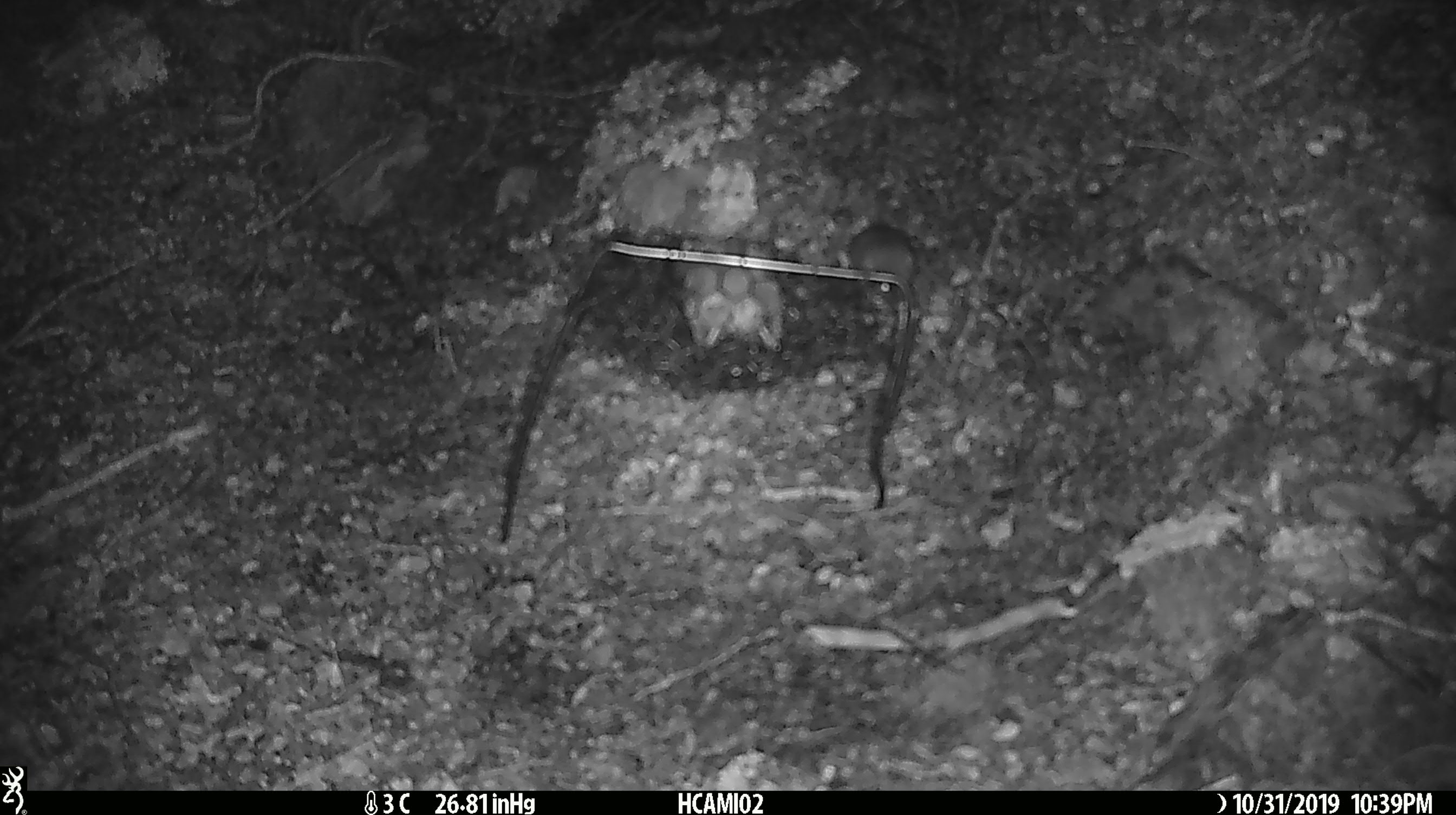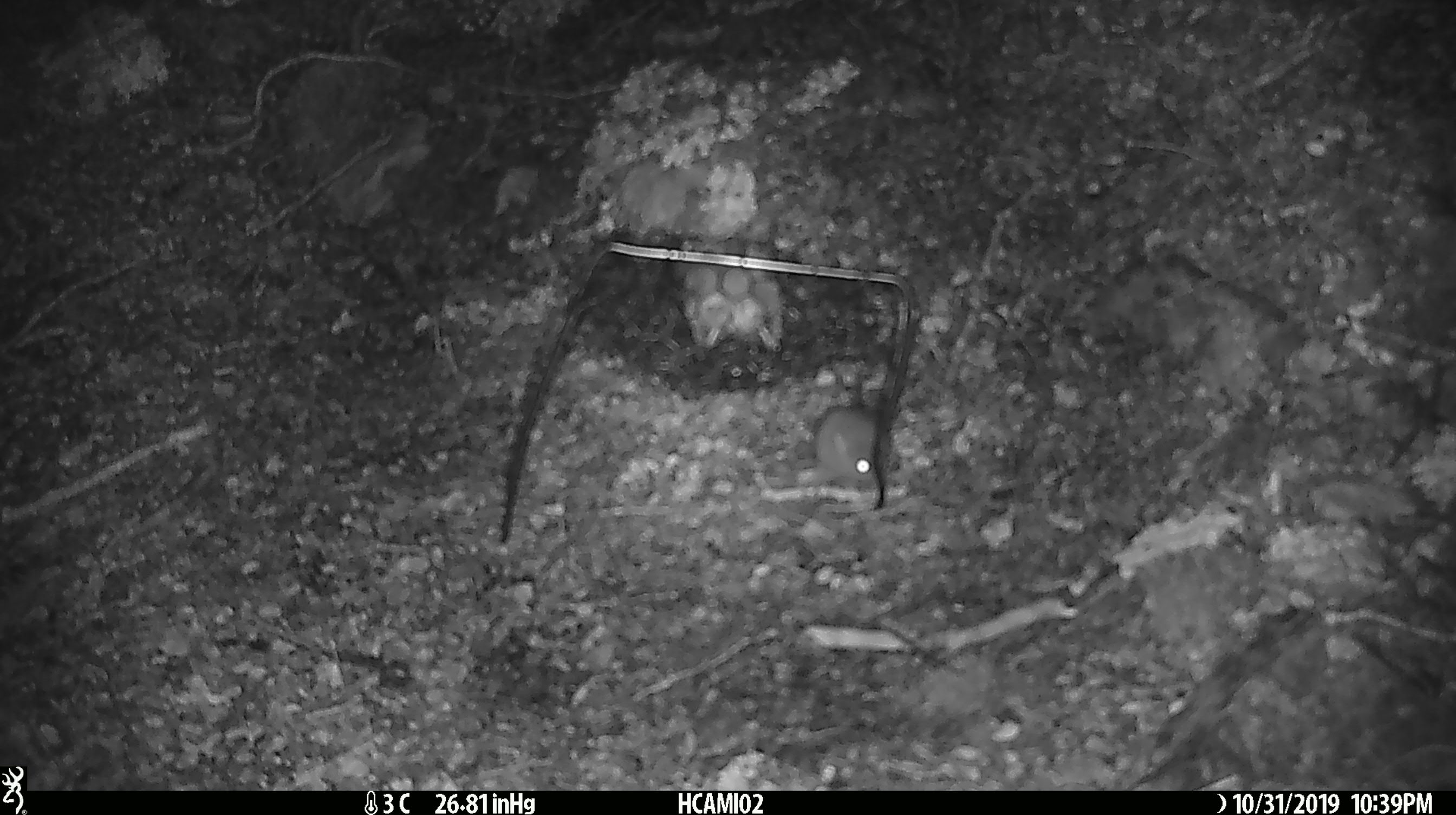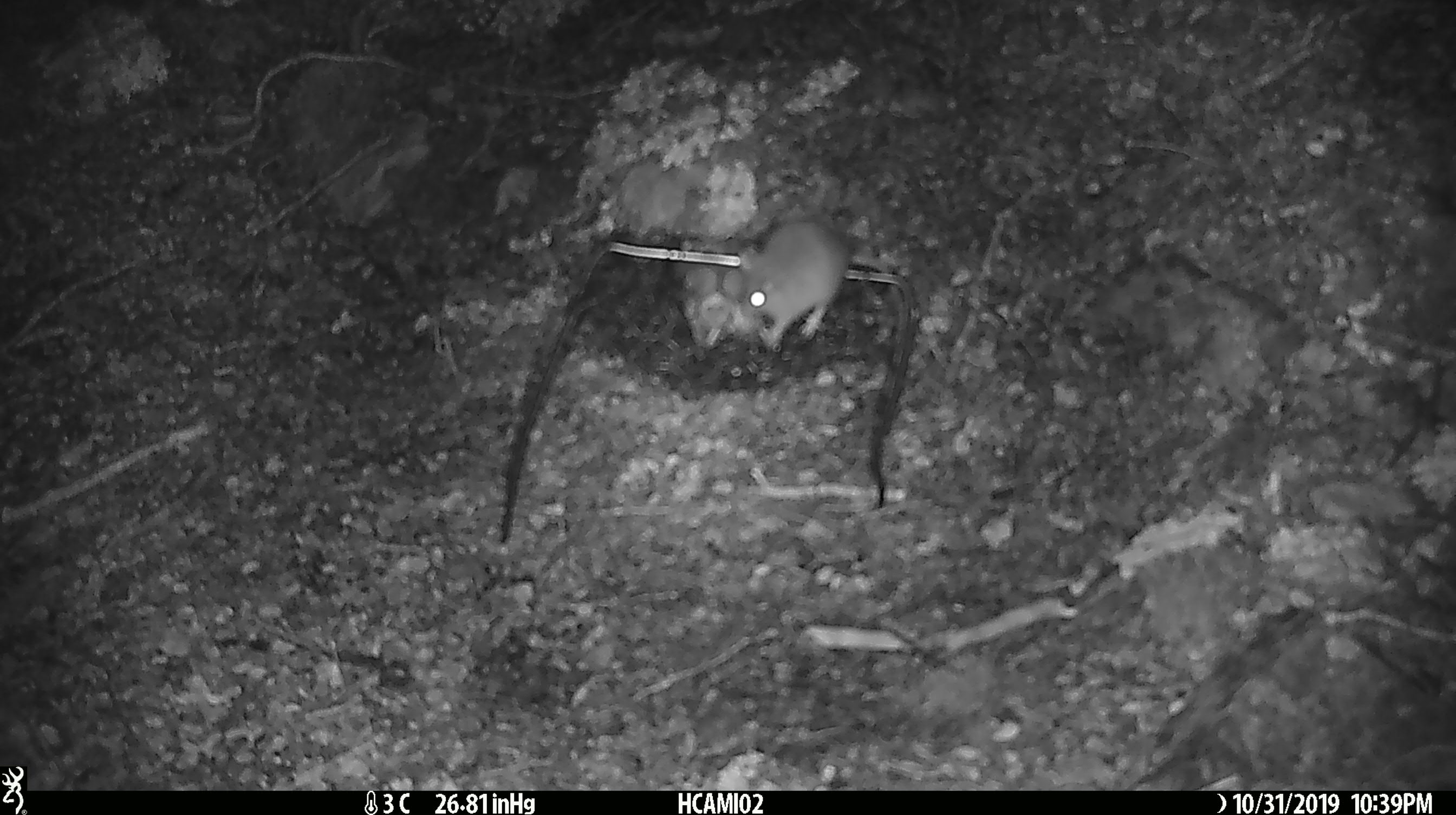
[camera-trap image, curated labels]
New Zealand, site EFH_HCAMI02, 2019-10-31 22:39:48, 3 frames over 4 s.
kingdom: Animalia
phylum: Chordata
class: Mammalia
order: Rodentia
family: Muridae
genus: Mus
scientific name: Mus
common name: mouse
Mouse (Mus).